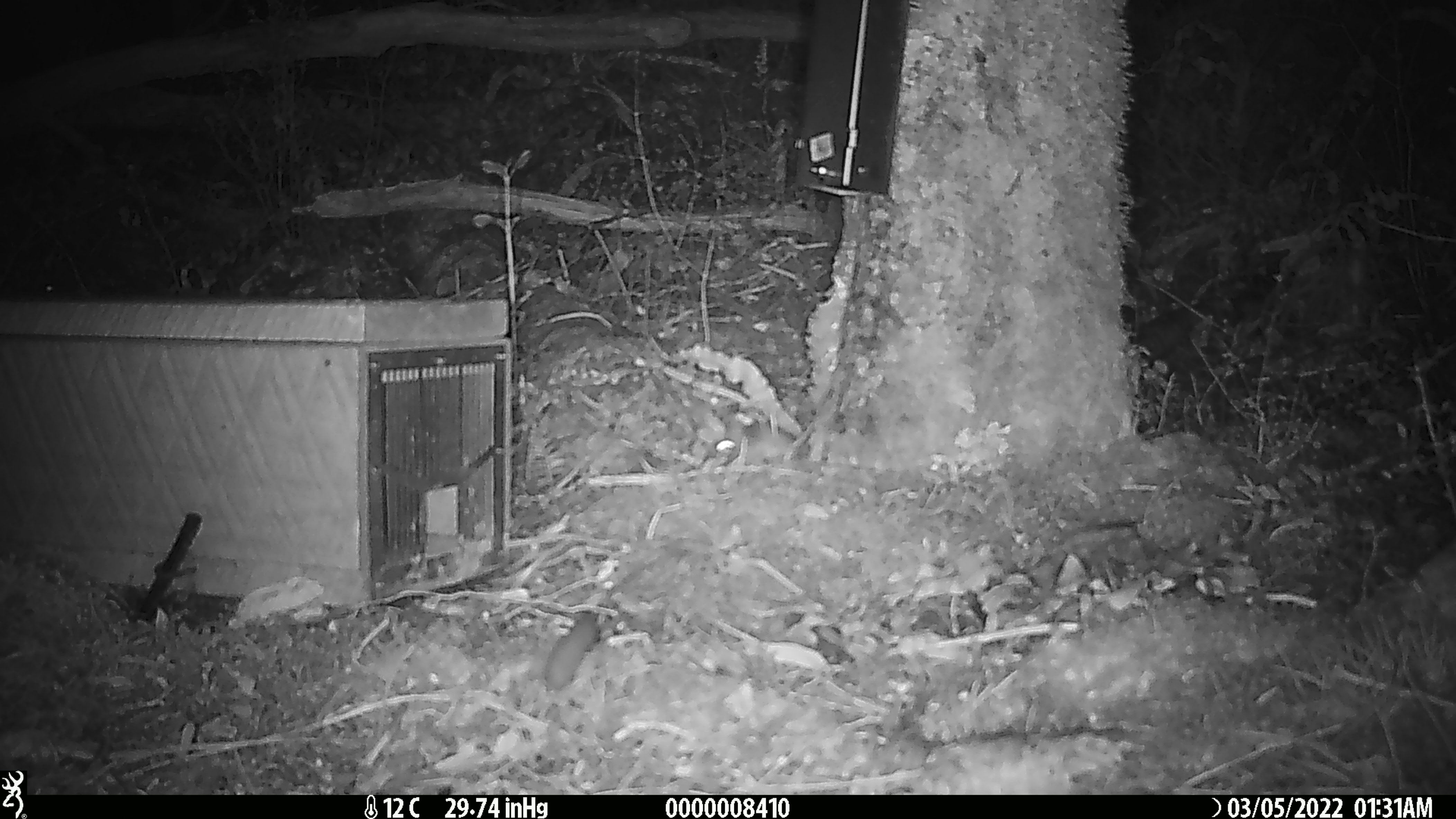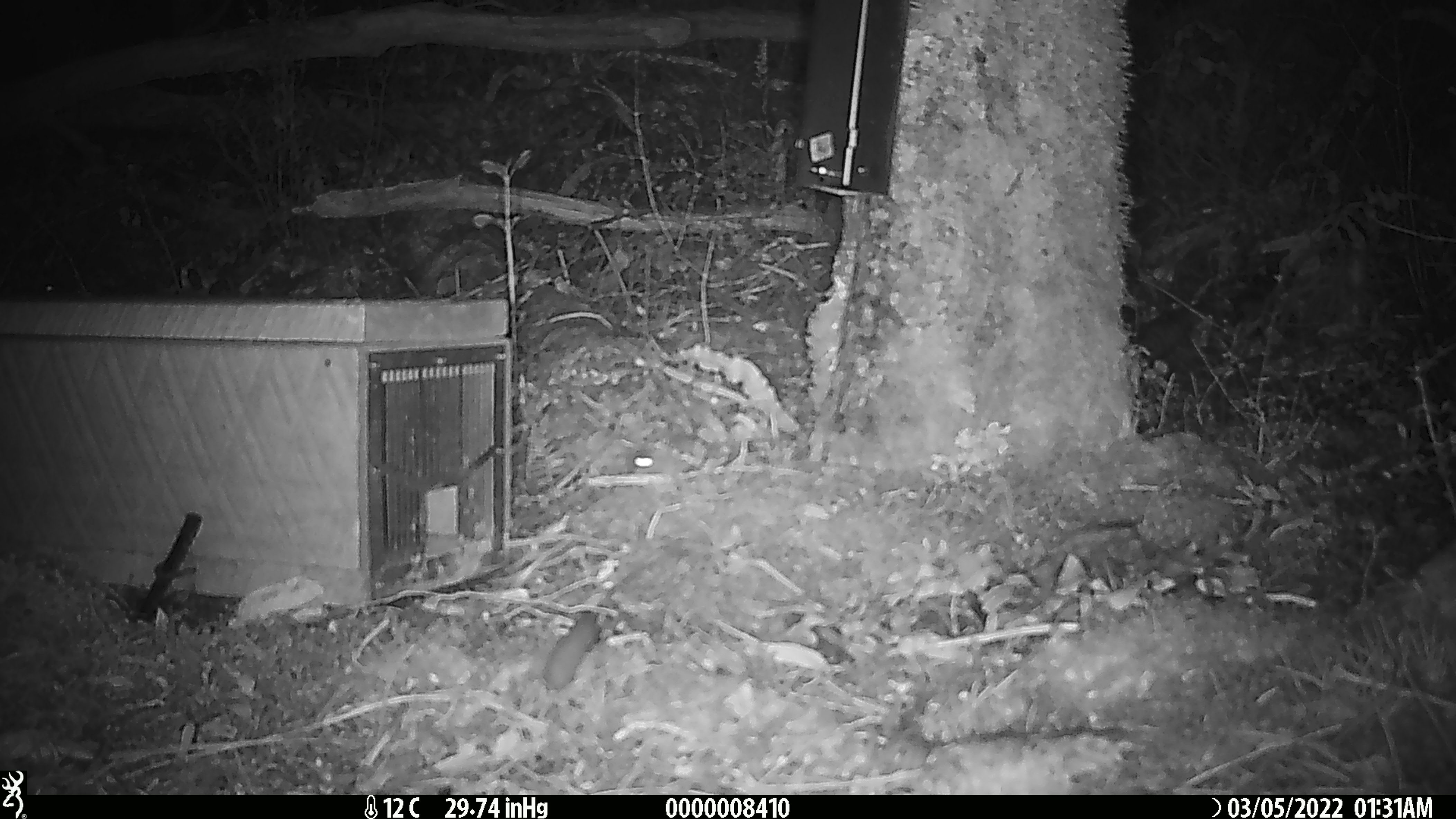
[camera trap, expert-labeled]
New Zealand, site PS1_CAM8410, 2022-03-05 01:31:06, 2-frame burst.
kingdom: Animalia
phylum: Chordata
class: Mammalia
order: Rodentia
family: Muridae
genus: Mus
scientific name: Mus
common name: mouse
Mouse (Mus).